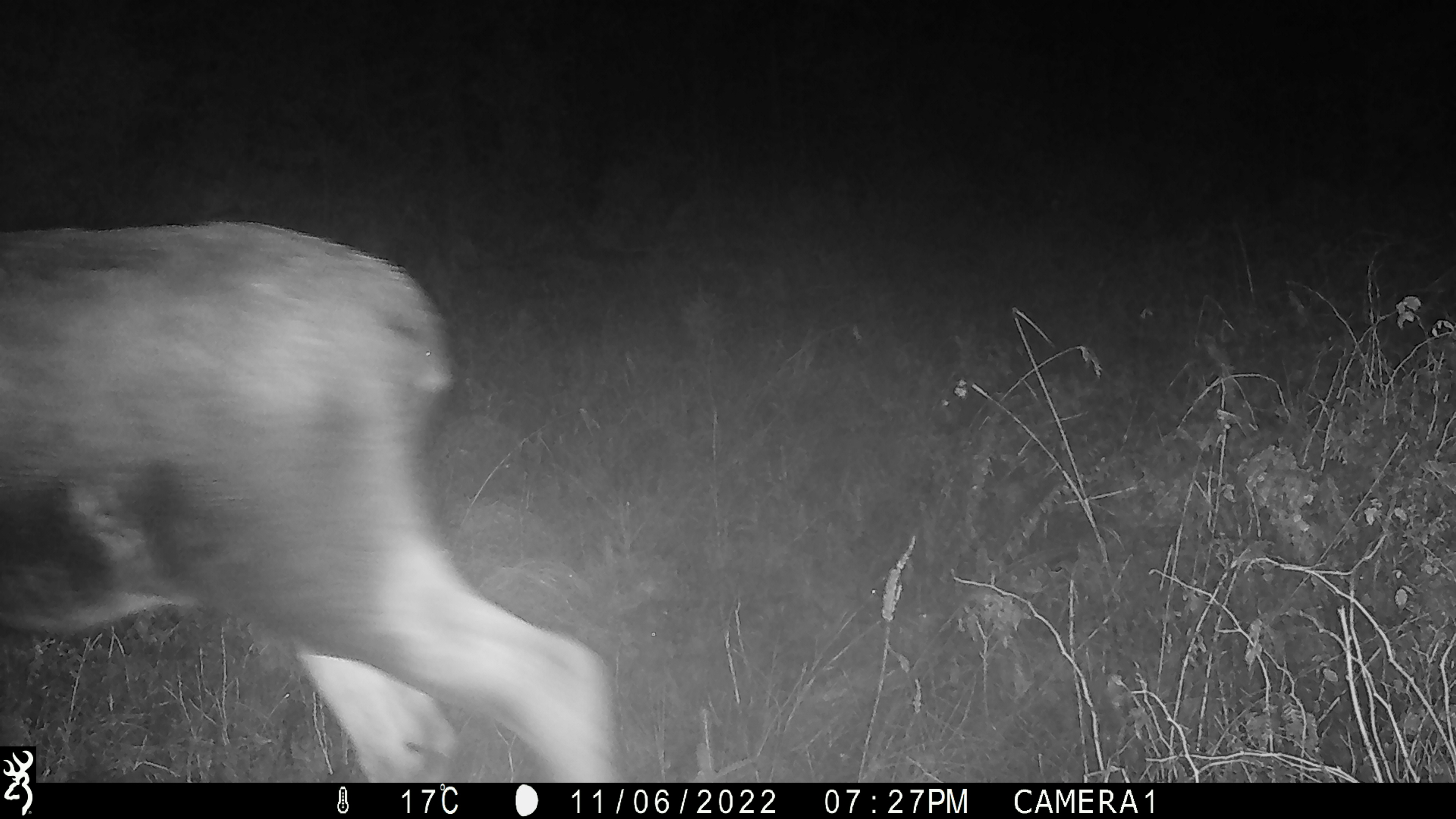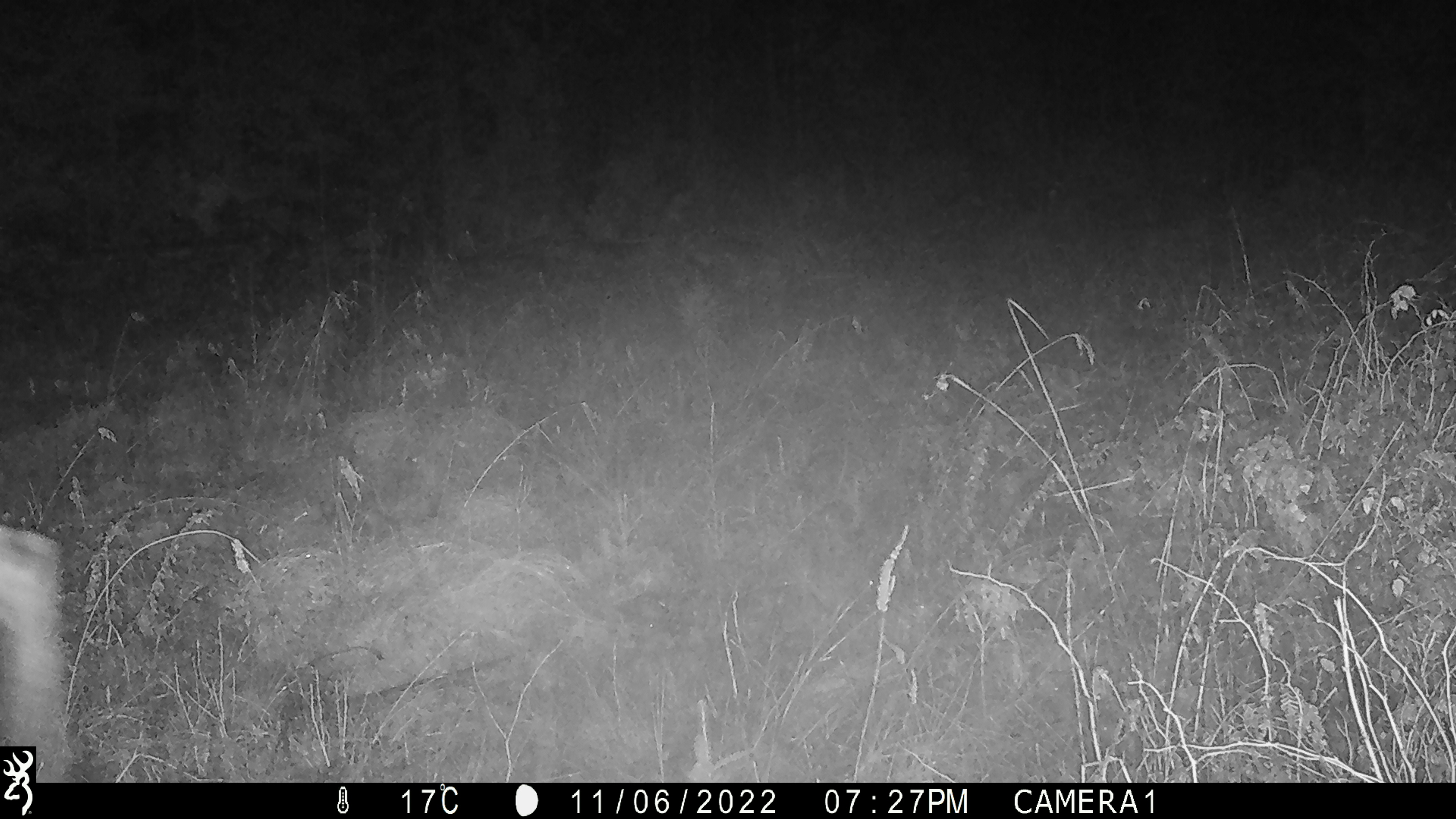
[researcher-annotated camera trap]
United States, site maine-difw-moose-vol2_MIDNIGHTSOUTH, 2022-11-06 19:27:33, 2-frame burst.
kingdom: Animalia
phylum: Chordata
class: Mammalia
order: Artiodactyla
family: Cervidae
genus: Alces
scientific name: Alces alces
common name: moose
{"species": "moose (Alces alces)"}